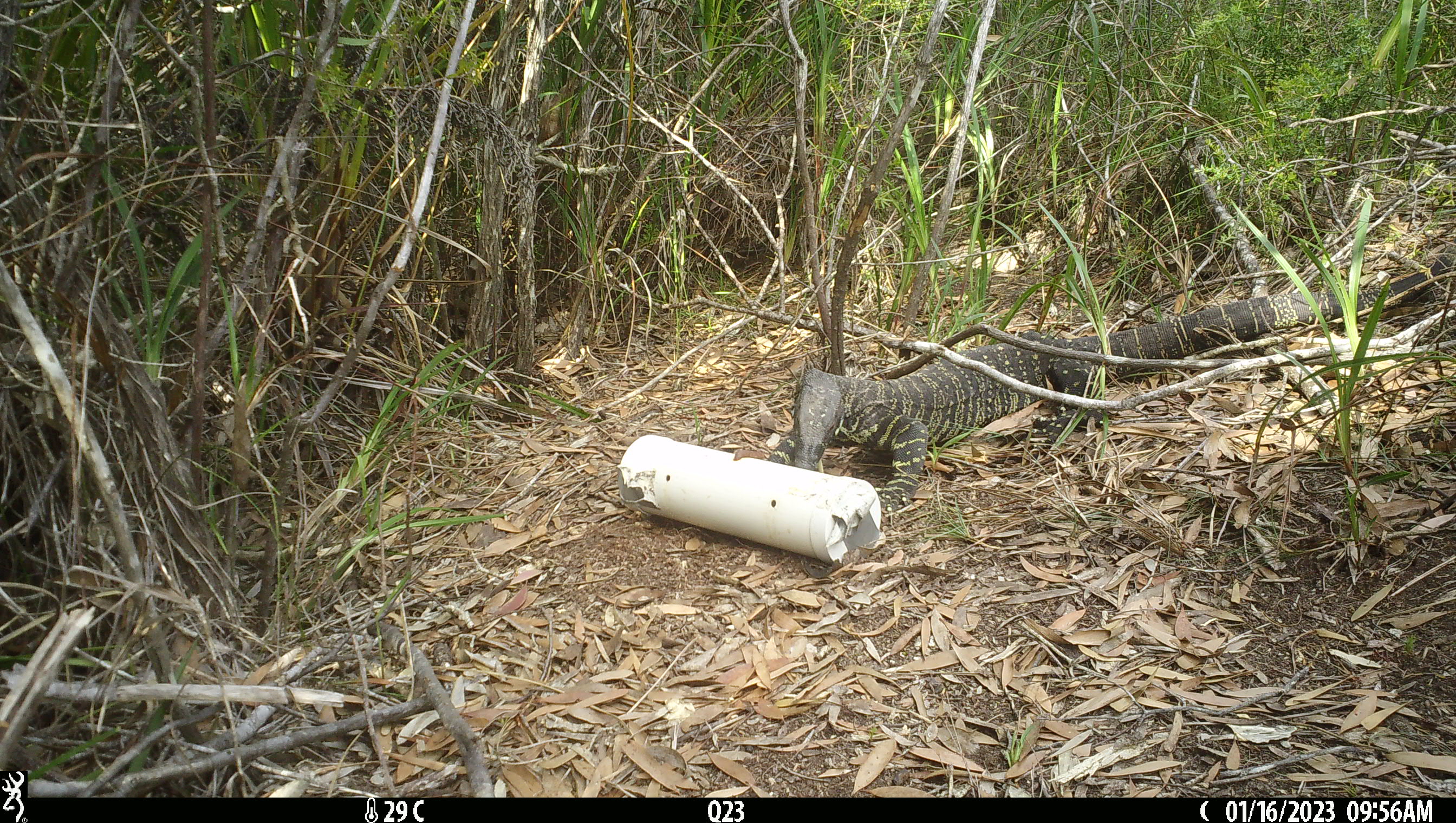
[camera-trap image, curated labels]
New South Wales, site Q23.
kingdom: Animalia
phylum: Chordata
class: Reptilia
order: Squamata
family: Varanidae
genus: Varanus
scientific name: Varanus varius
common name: lace monitor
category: goanna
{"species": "goanna (lace monitor) (Varanus varius)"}